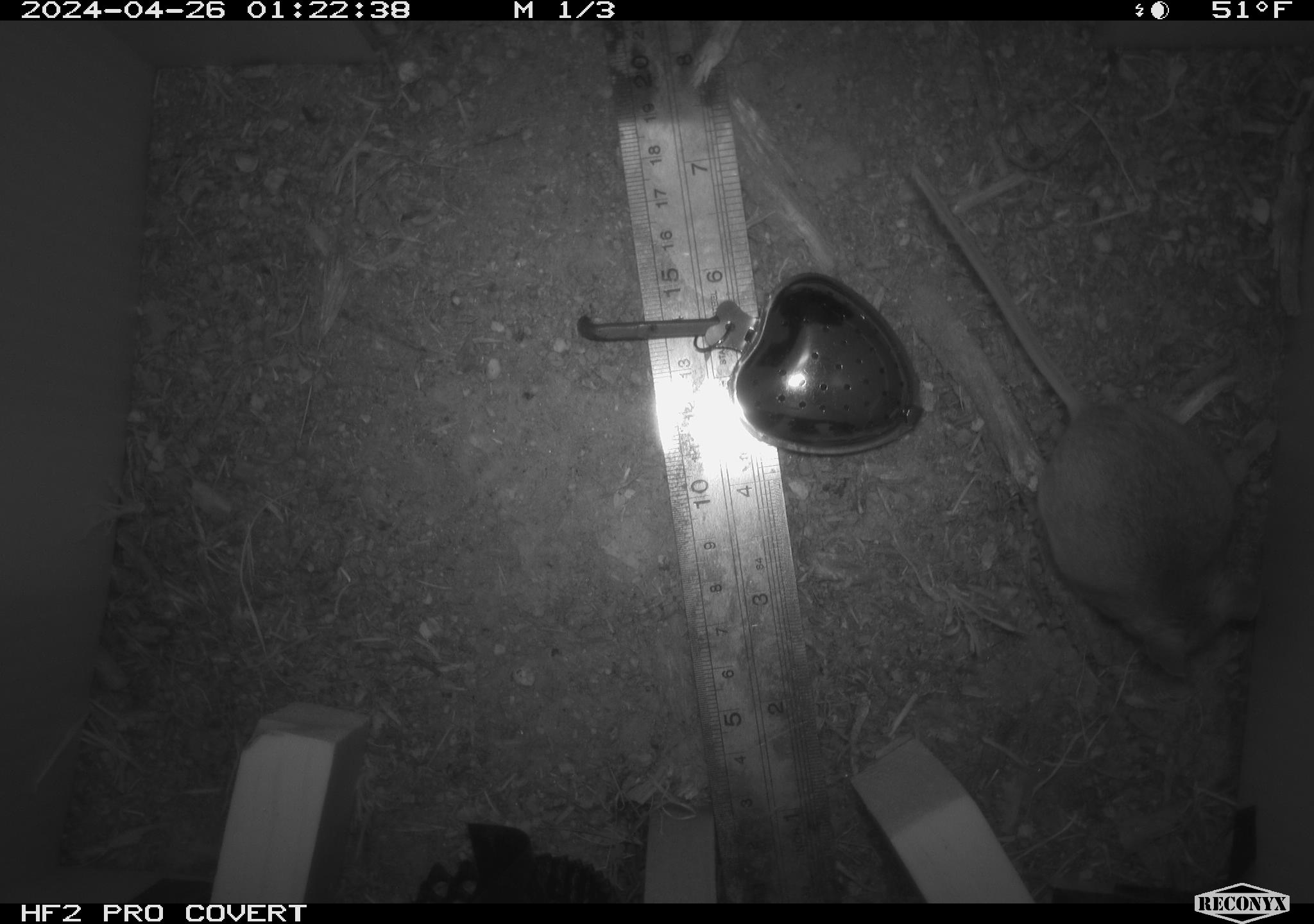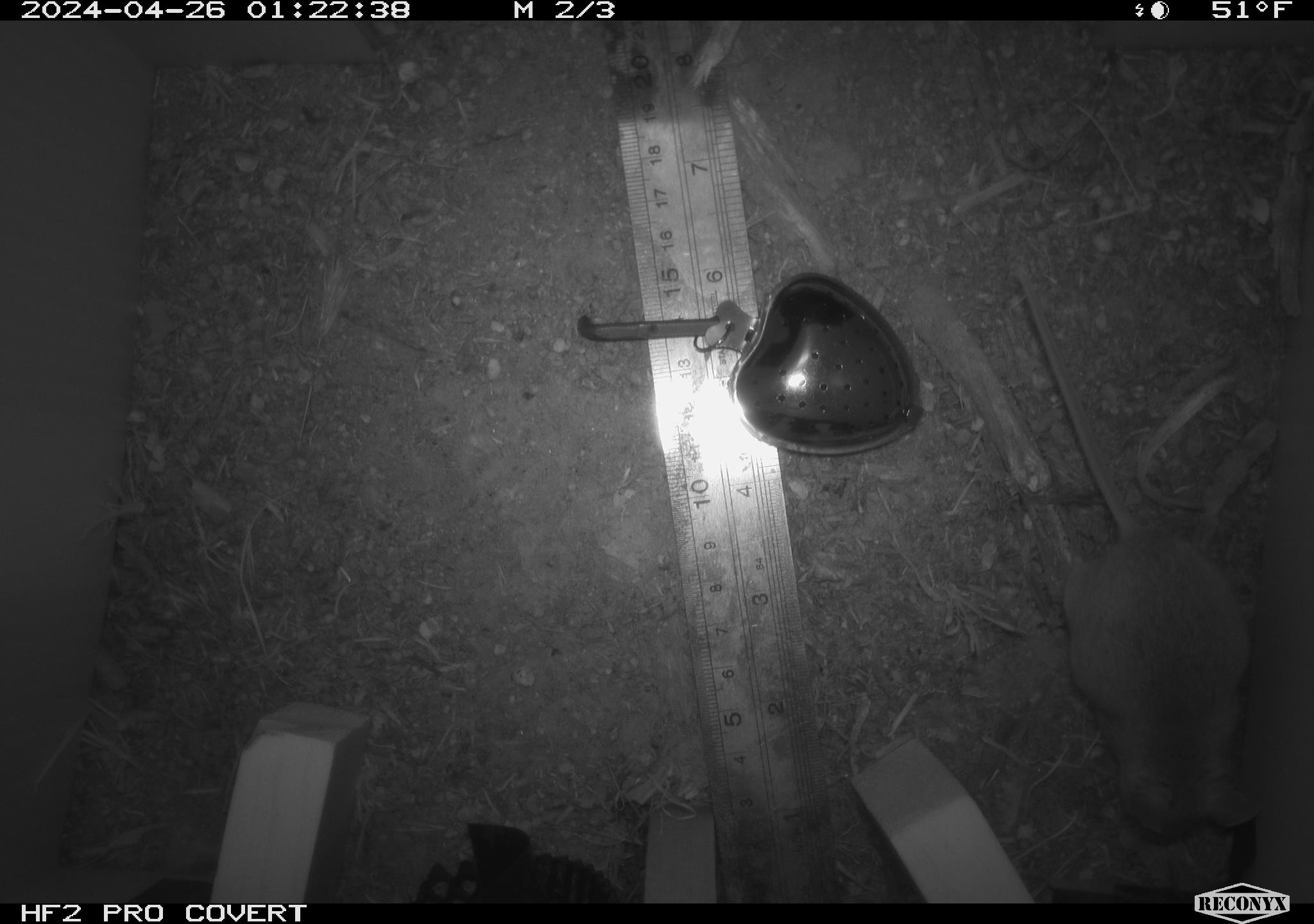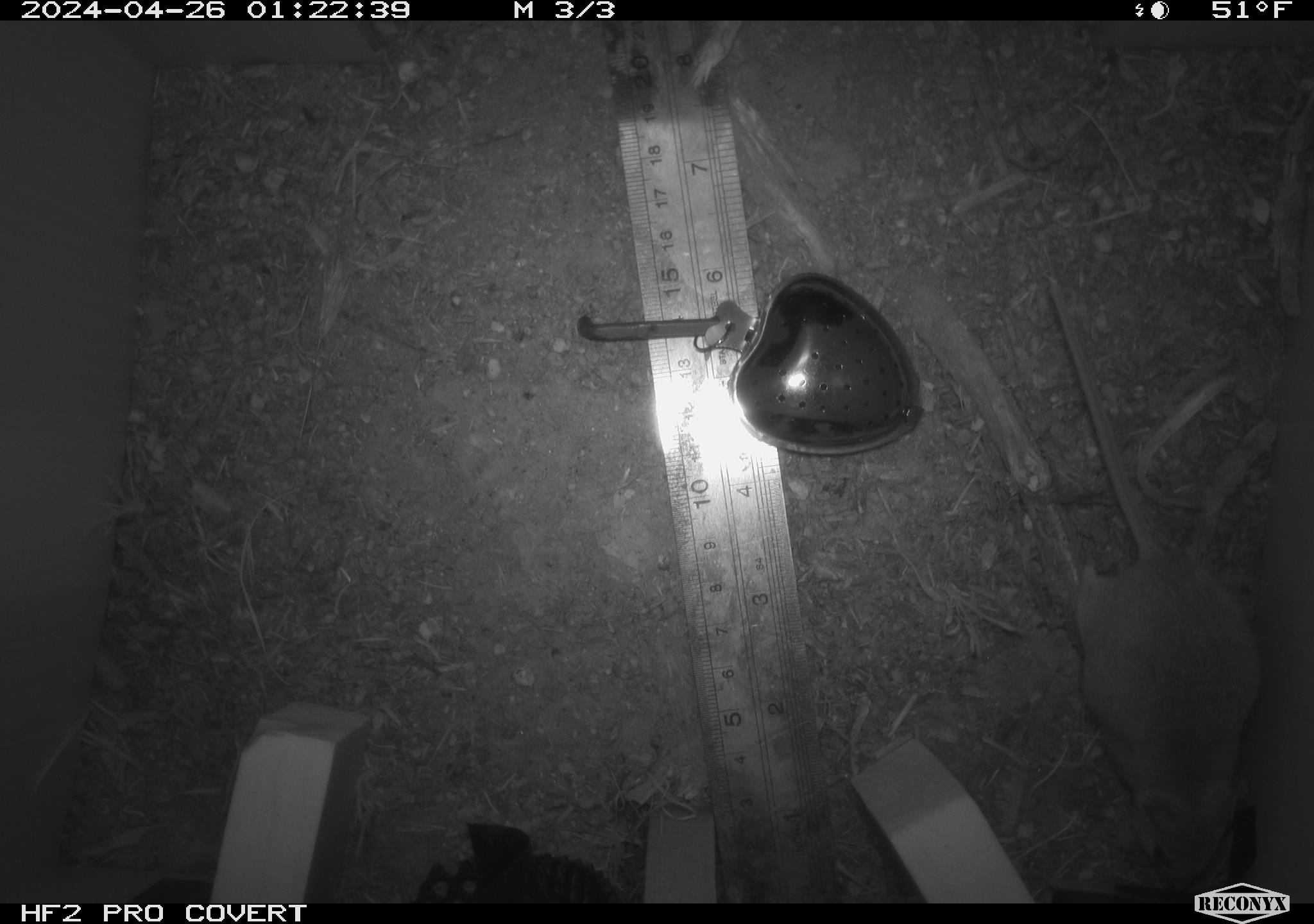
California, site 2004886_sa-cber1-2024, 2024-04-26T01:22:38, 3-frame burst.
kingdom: Animalia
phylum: Chordata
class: Mammalia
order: Rodentia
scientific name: Rodentia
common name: mouse species